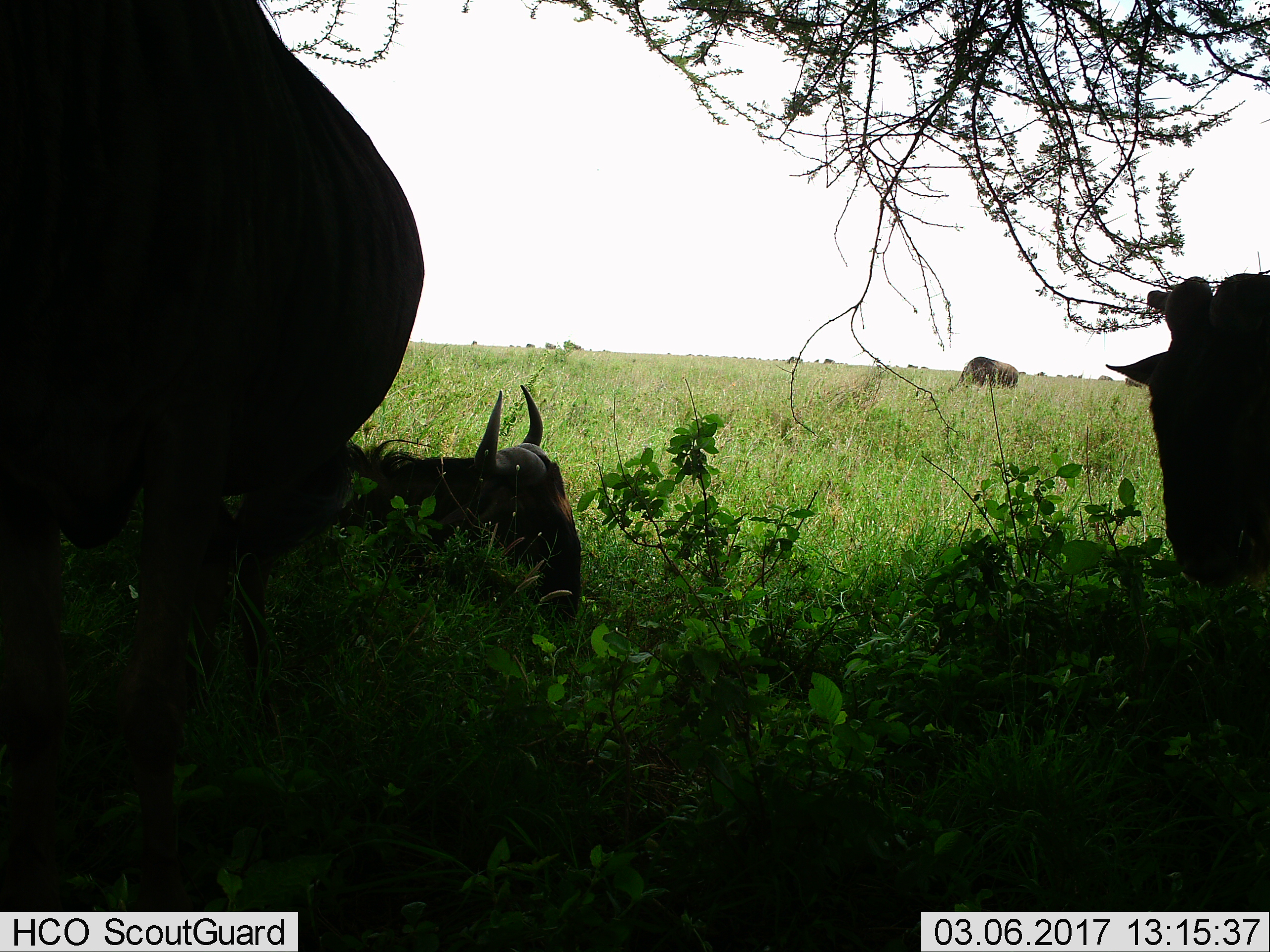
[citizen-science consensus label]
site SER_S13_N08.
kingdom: Animalia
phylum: Chordata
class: Mammalia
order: Artiodactyla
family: Bovidae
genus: Connochaetes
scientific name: Connochaetes taurinus taurinus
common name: blue wildebeest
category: wildebeestblue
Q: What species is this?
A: Wildebeestblue (blue wildebeest) (Connochaetes taurinus taurinus).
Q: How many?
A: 4.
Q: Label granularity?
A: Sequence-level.